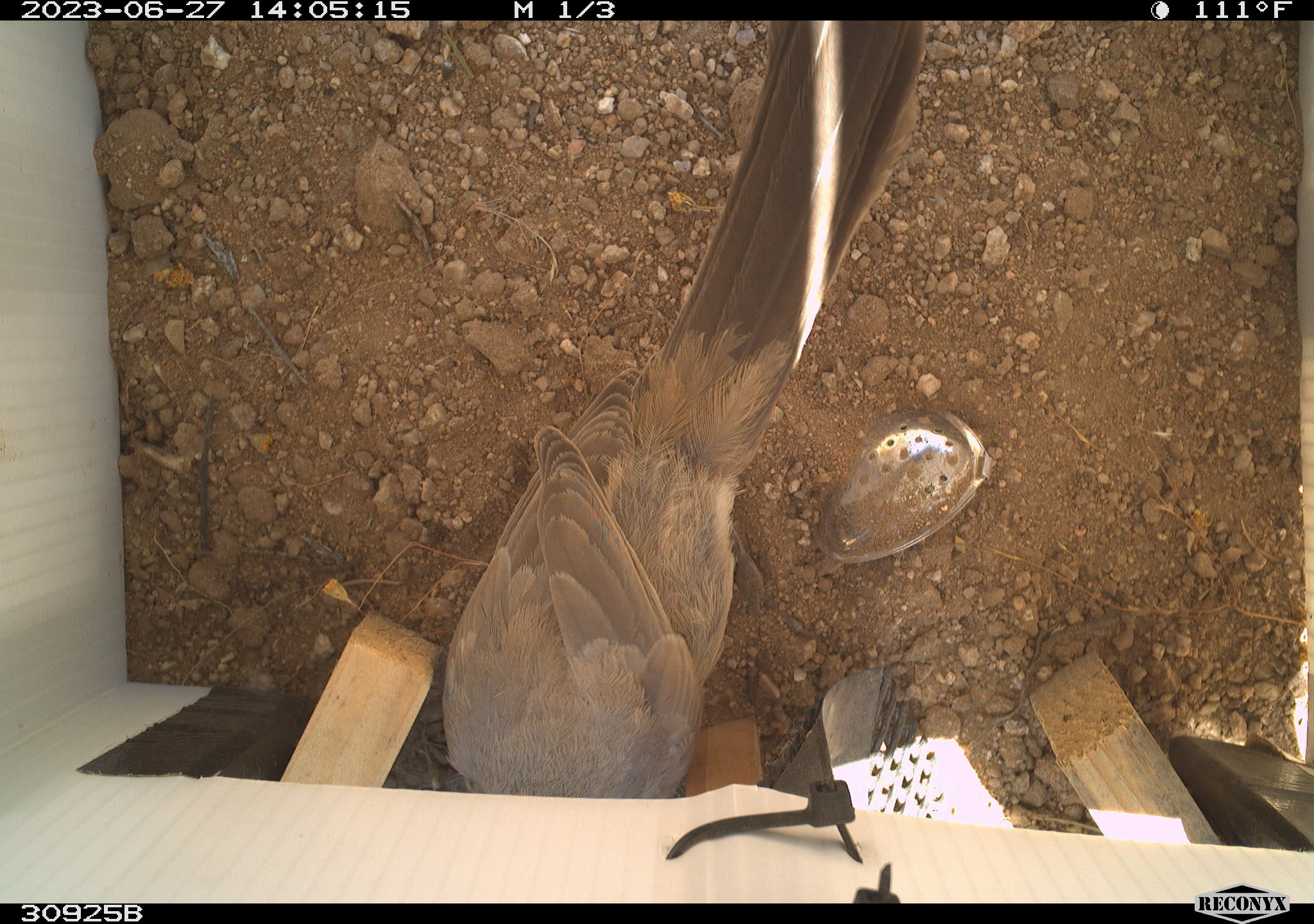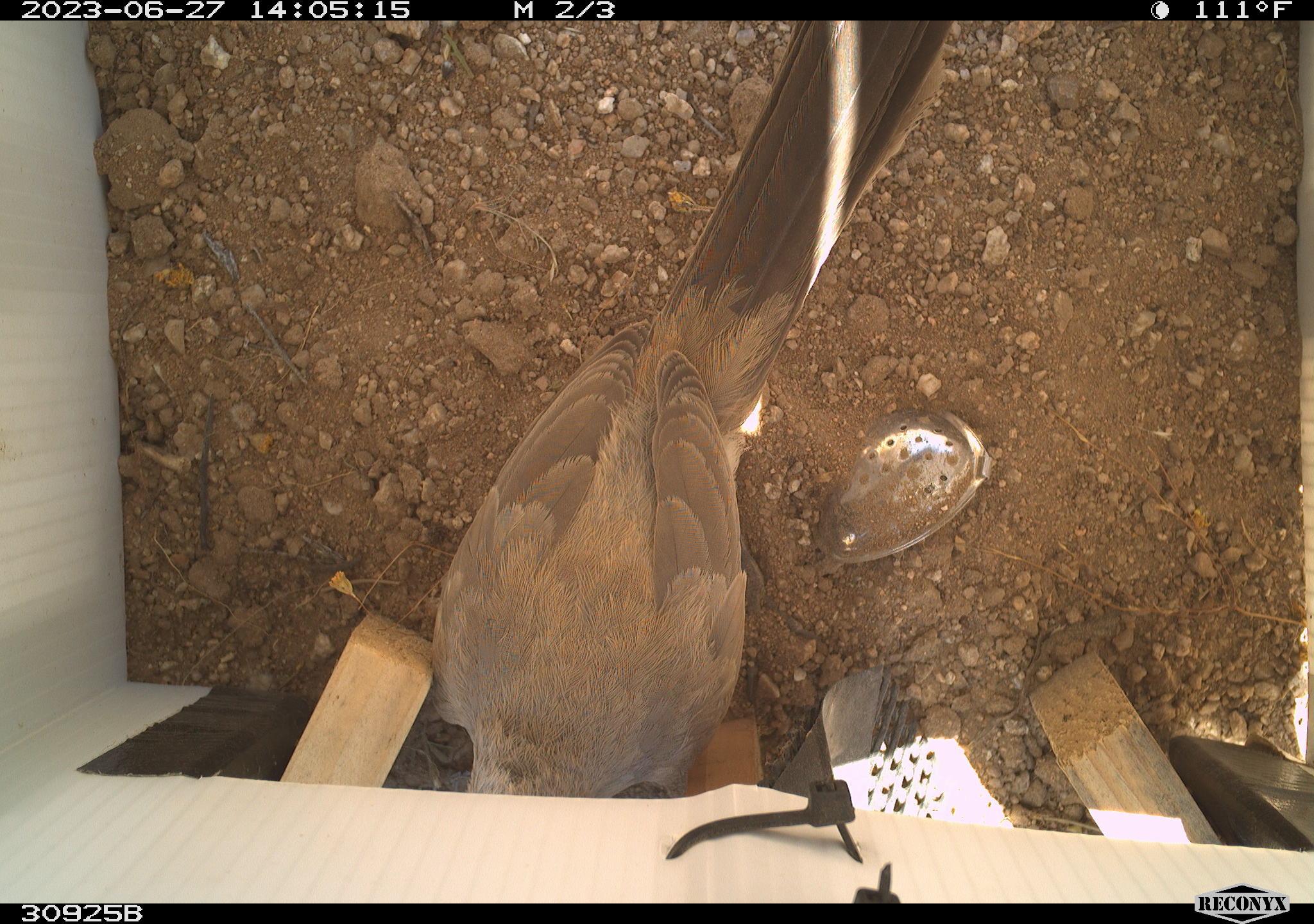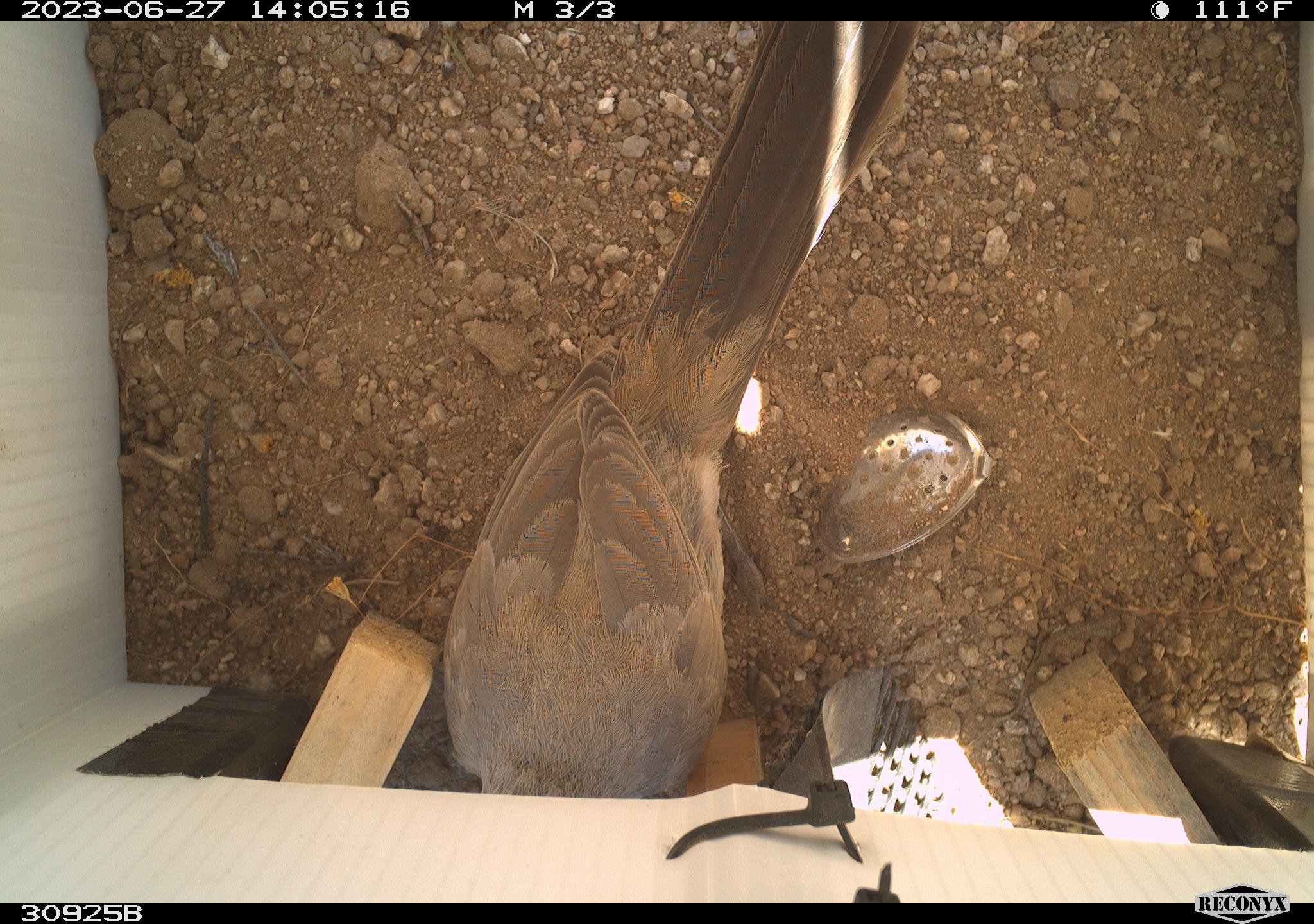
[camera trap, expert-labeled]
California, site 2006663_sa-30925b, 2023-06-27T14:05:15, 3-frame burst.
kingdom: Animalia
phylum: Chordata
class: Aves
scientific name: Aves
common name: bird